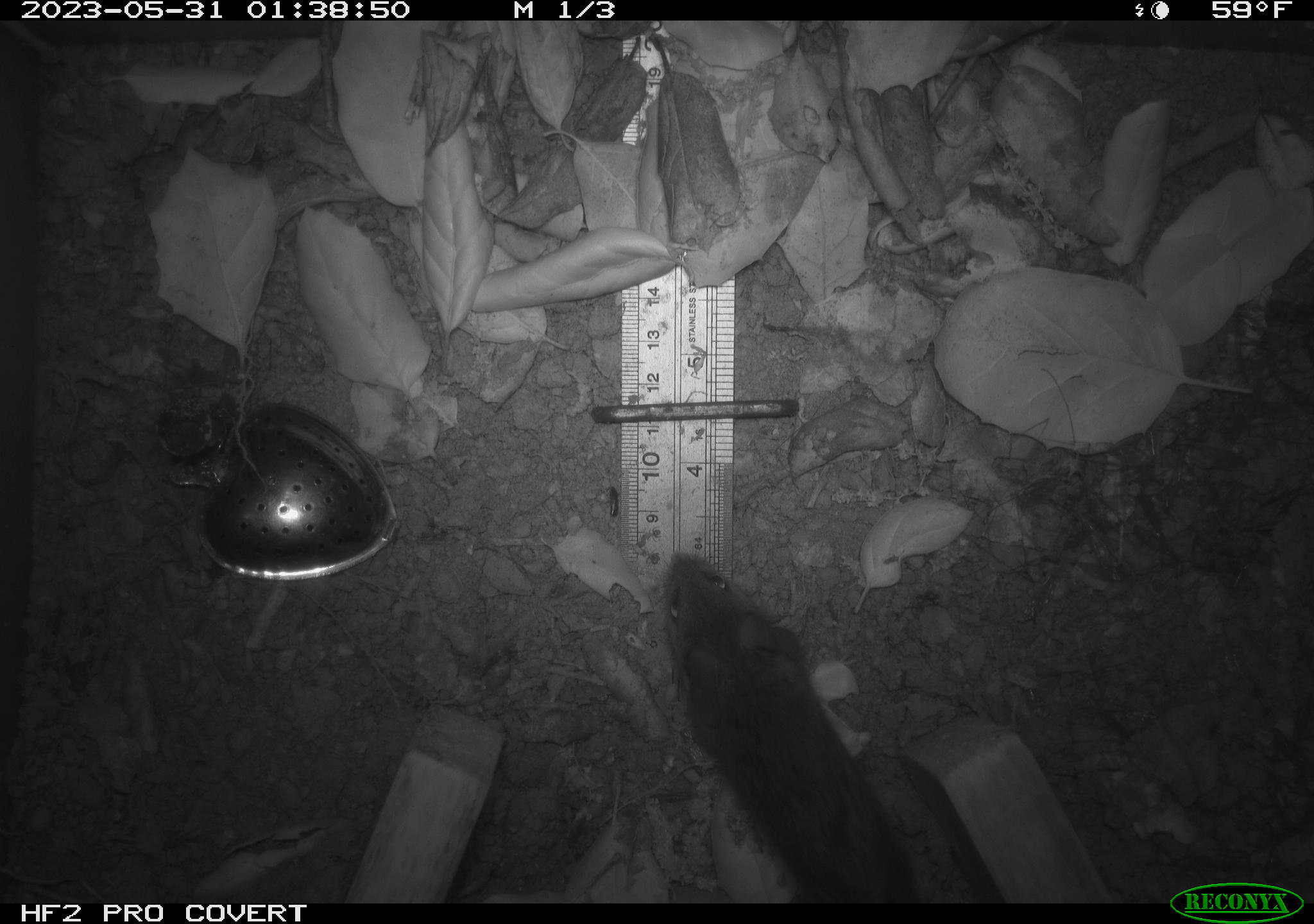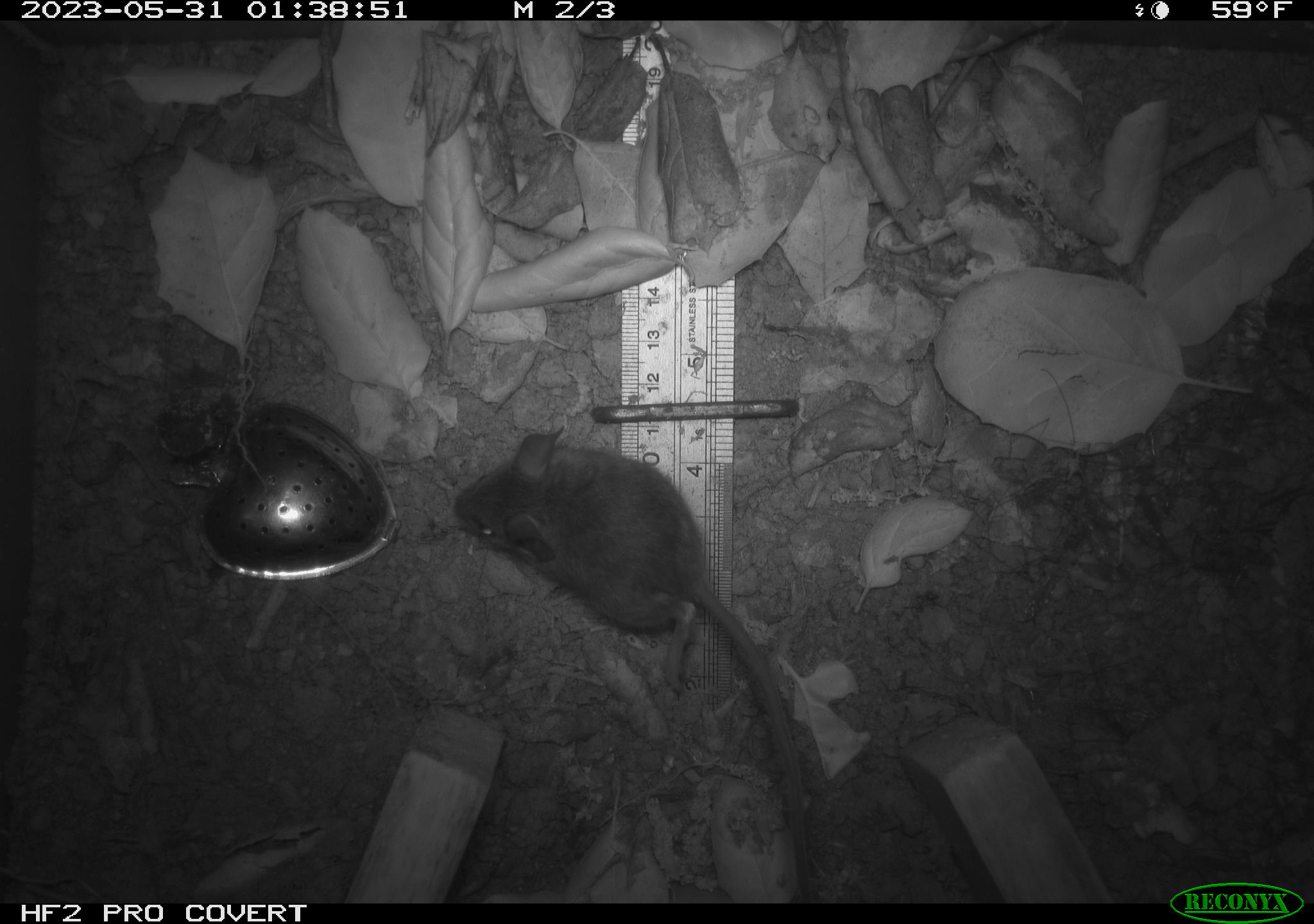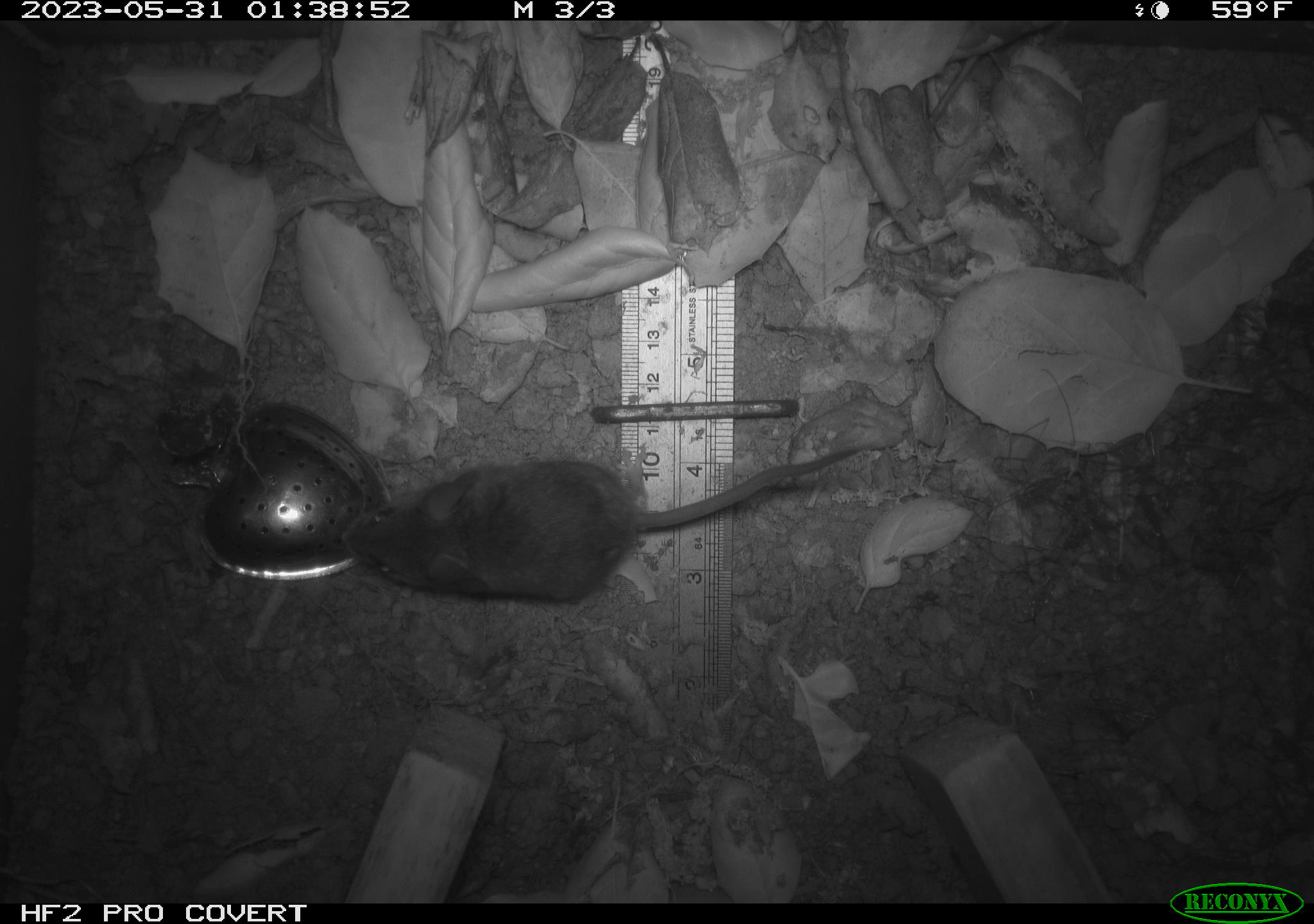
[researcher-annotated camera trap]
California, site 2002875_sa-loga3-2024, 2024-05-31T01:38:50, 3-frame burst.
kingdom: Animalia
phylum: Chordata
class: Mammalia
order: Rodentia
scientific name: Rodentia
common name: rodent